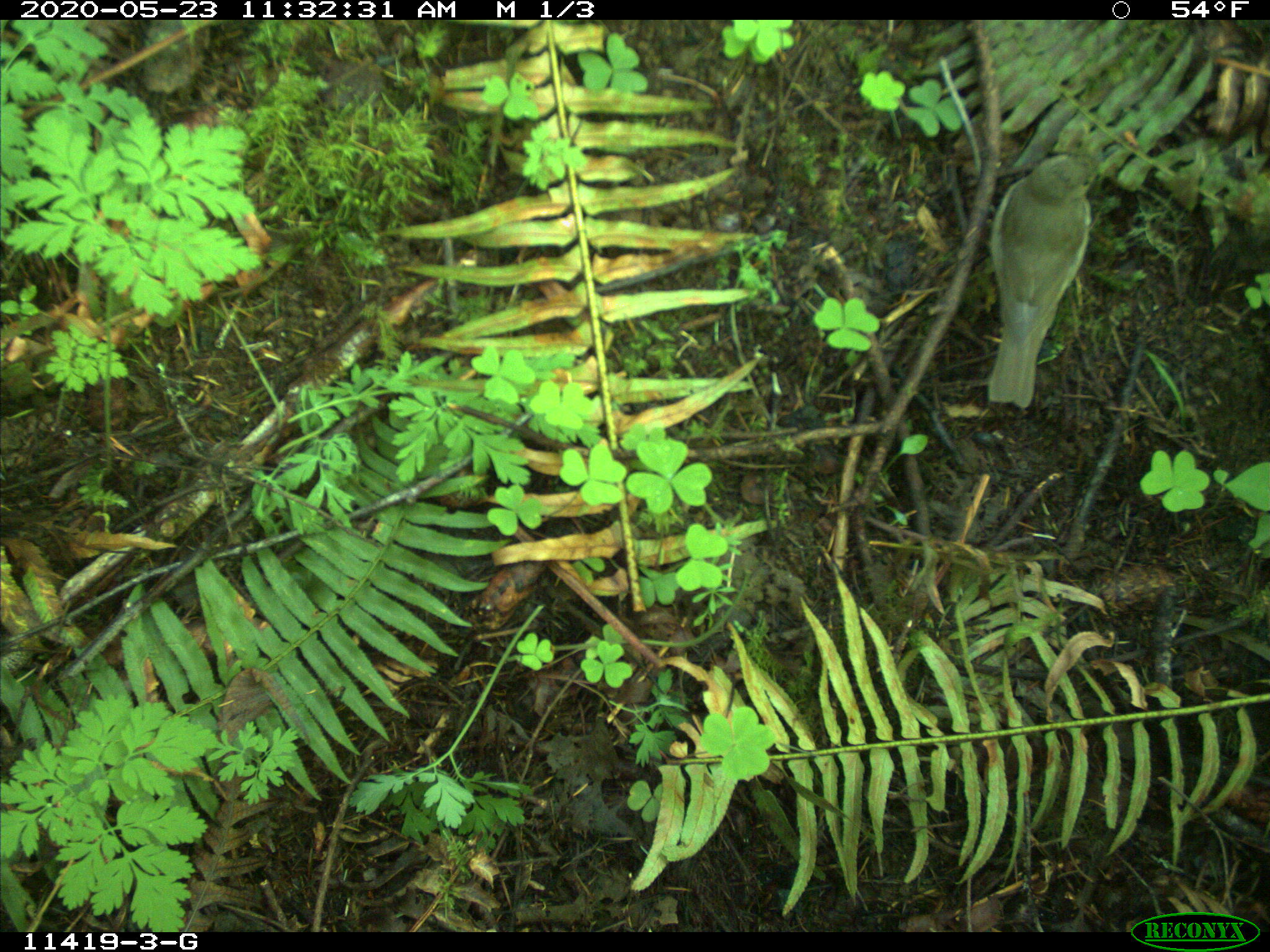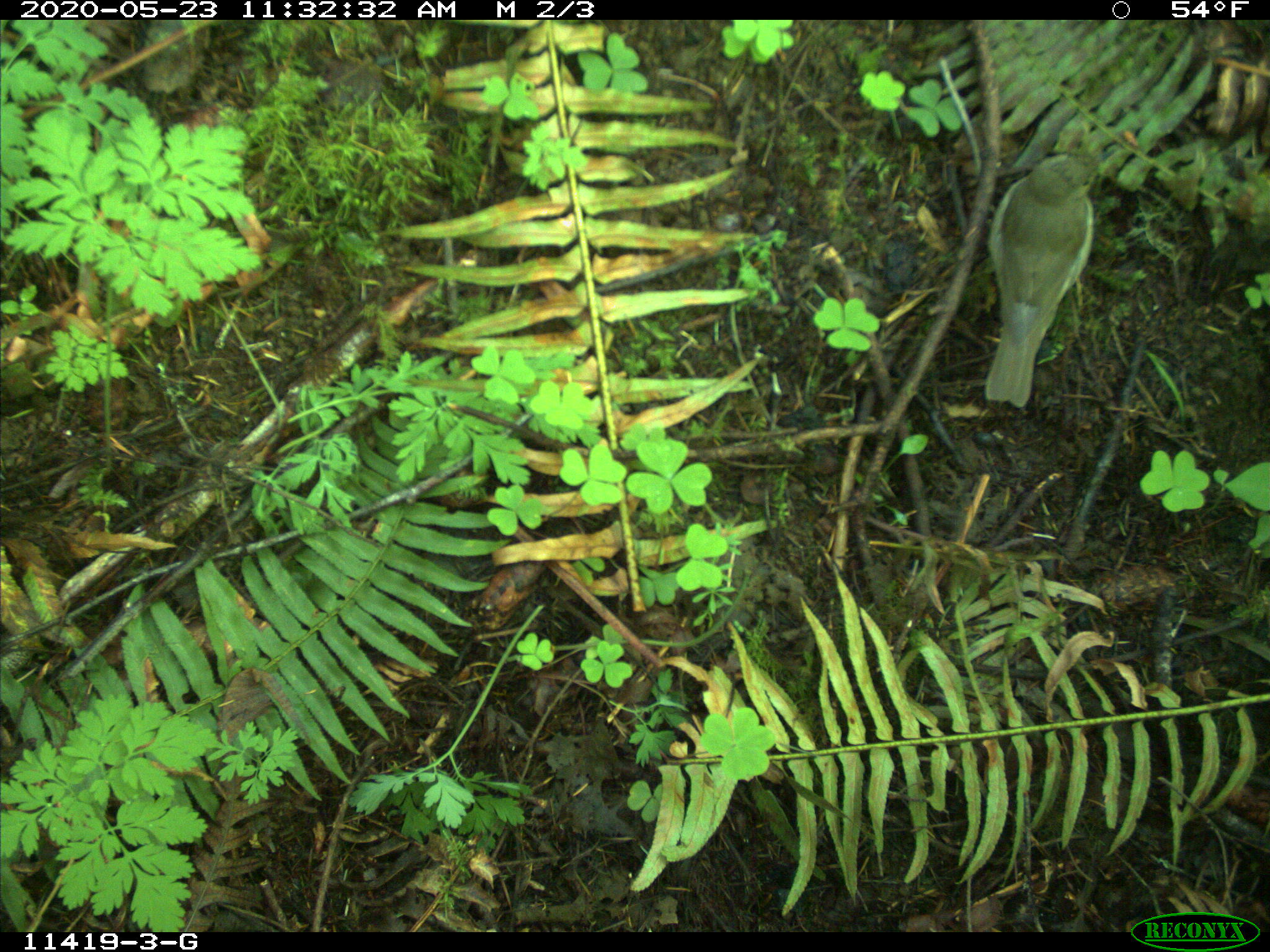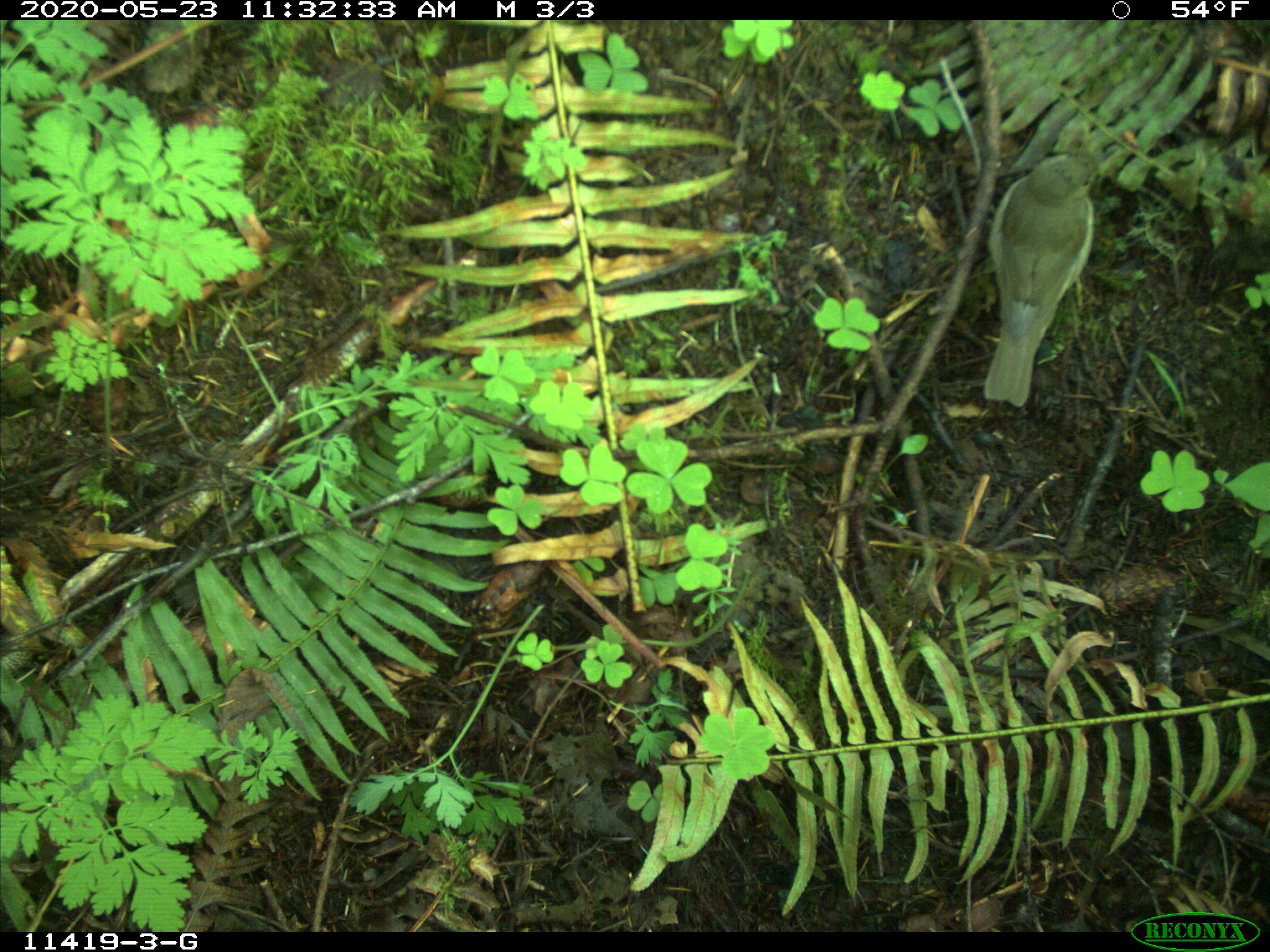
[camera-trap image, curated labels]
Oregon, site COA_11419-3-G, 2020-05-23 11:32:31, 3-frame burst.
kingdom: Animalia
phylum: Chordata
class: Aves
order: Passeriformes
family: Turdidae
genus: Catharus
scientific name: Catharus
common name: brown thrushes and nightingale-thrushes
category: catharus species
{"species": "catharus species (brown thrushes and nightingale-thrushes) (Catharus)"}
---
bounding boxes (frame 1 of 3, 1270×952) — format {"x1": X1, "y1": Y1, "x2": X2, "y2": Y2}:
catharus species: {"x1": 971, "y1": 138, "x2": 1132, "y2": 416}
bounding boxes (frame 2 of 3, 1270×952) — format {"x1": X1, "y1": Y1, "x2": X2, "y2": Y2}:
catharus species: {"x1": 974, "y1": 140, "x2": 1130, "y2": 413}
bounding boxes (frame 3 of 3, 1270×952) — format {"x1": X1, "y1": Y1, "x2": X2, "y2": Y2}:
catharus species: {"x1": 973, "y1": 138, "x2": 1129, "y2": 418}